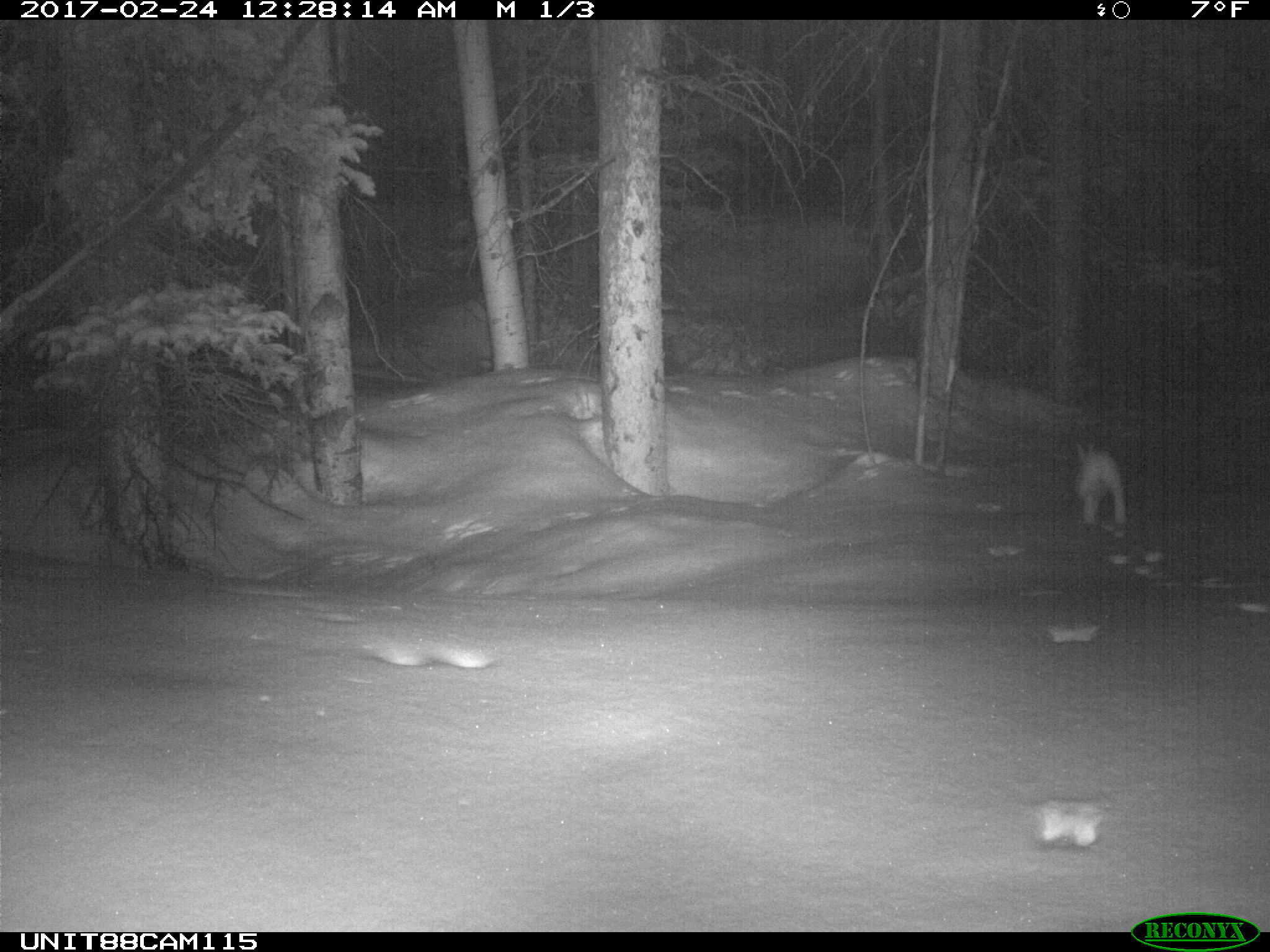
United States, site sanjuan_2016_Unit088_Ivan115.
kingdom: Animalia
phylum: Chordata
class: Mammalia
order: Lagomorpha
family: Leporidae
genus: Lepus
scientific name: Lepus americanus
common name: snowshoe hare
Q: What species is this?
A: Lepus americanus (snowshoe hare).